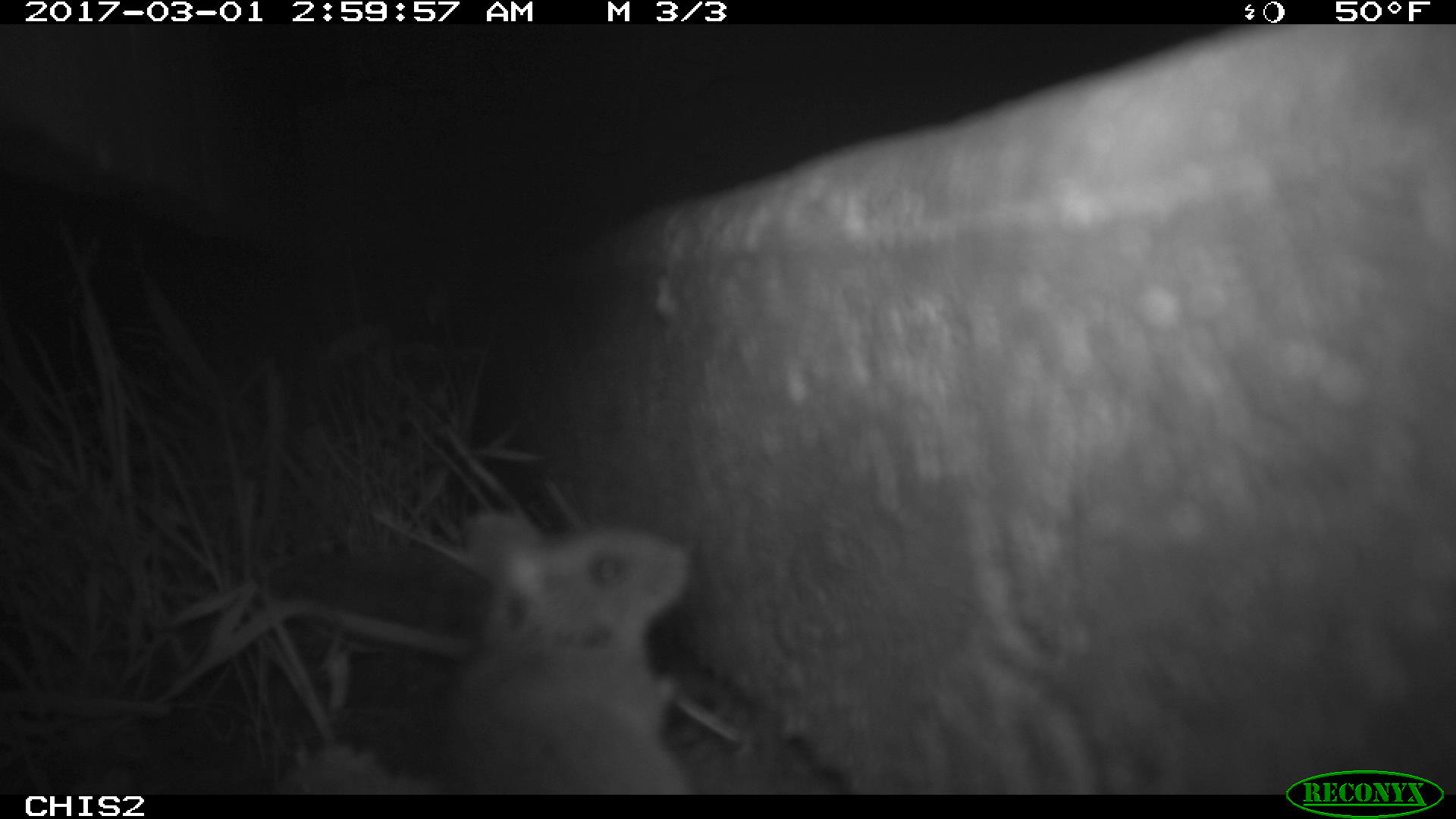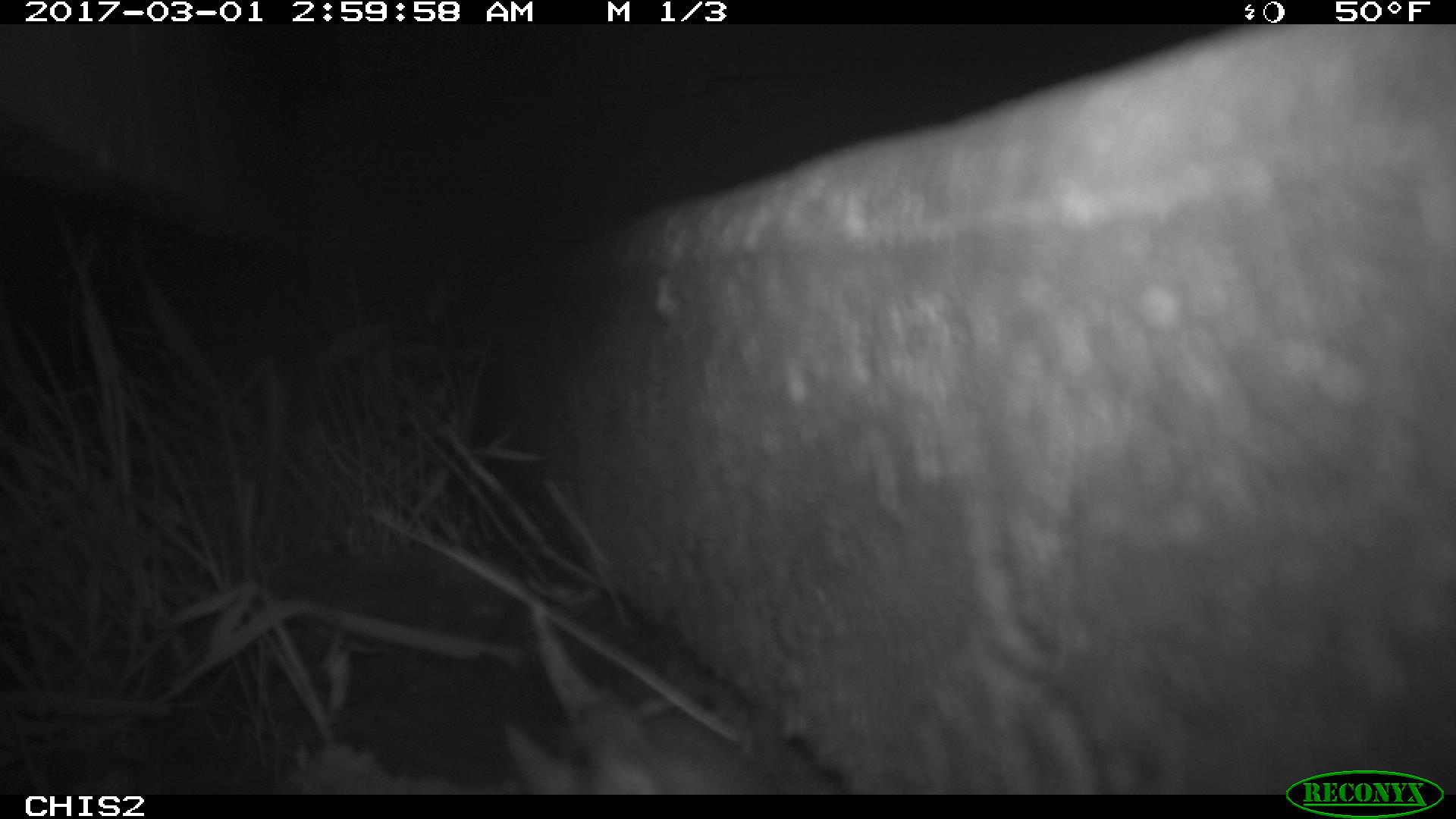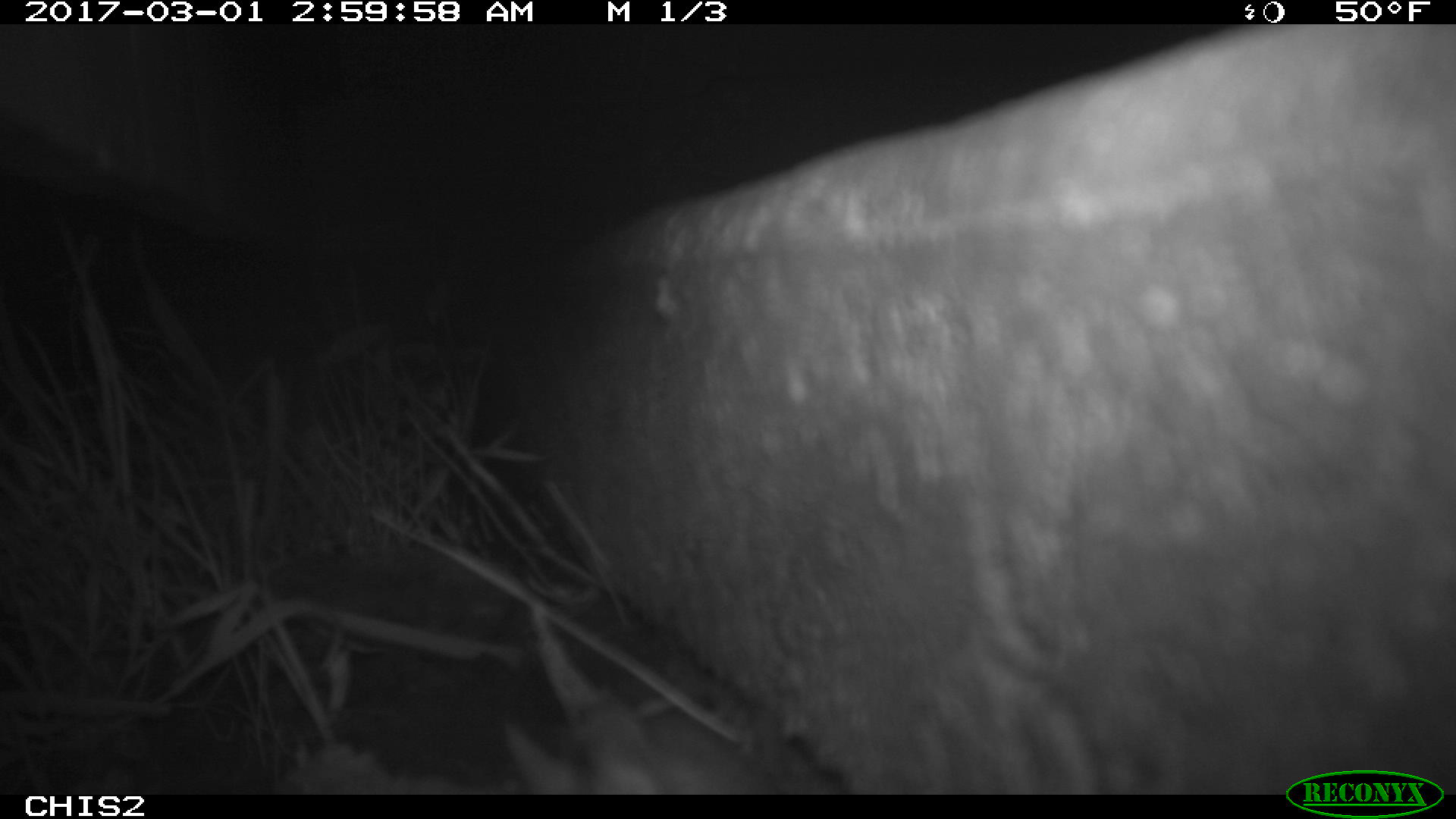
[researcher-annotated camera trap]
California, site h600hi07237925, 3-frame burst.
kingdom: Animalia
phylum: Chordata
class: Mammalia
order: Rodentia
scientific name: Rodentia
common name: rodent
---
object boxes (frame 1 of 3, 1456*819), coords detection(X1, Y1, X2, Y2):
rodent: detection(447, 514, 690, 792)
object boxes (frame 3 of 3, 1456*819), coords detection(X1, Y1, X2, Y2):
rodent: detection(502, 694, 782, 795)